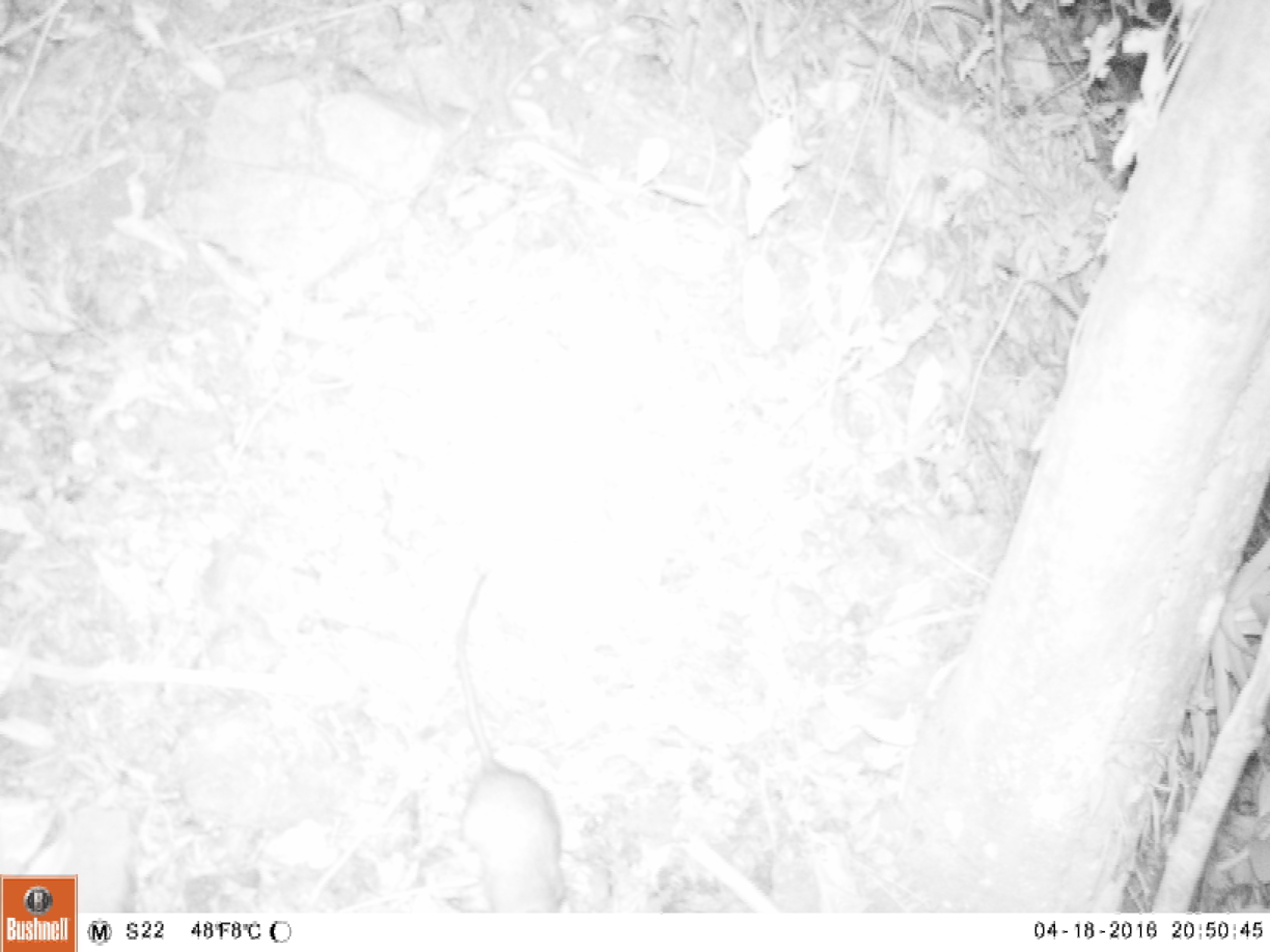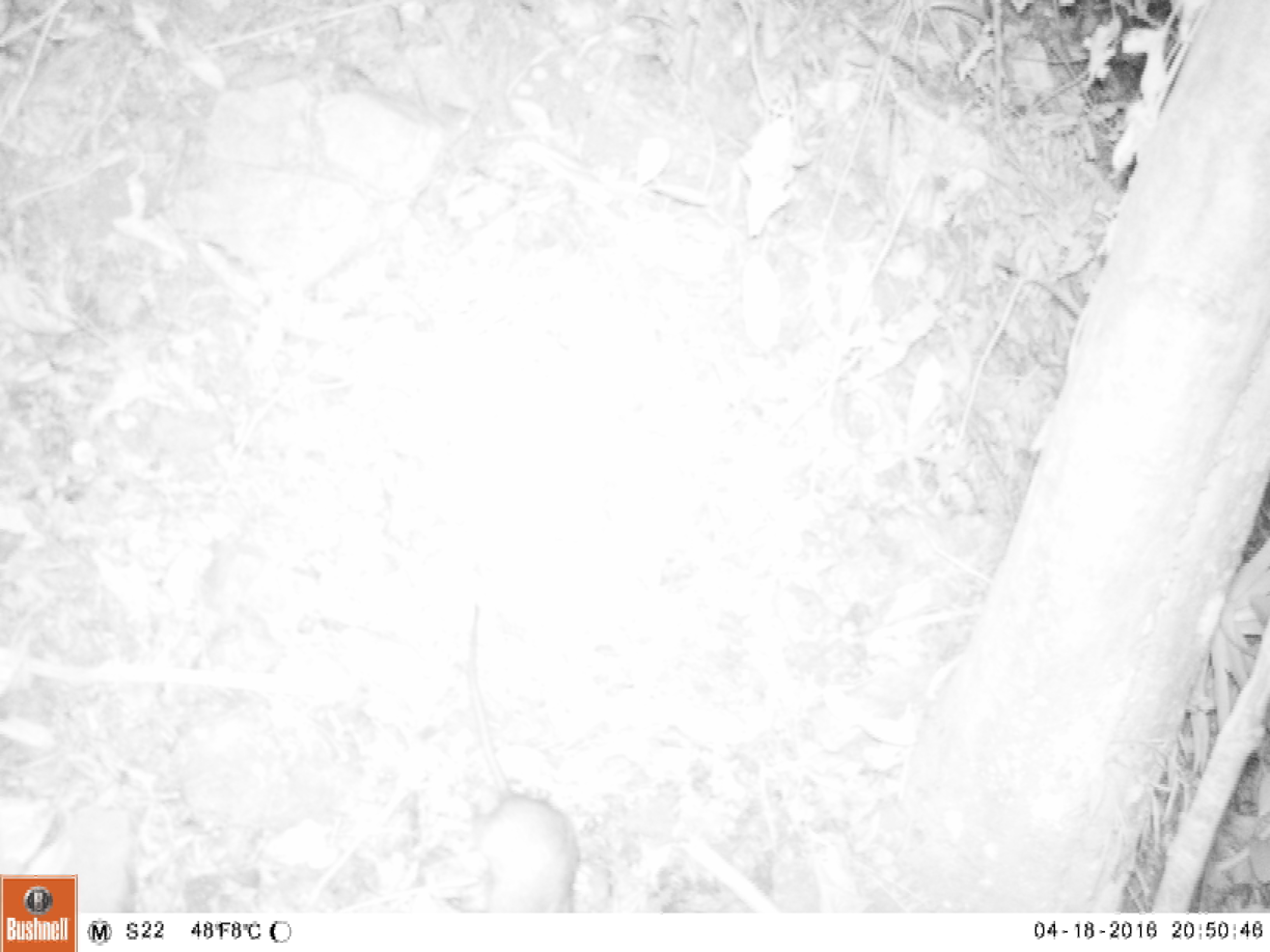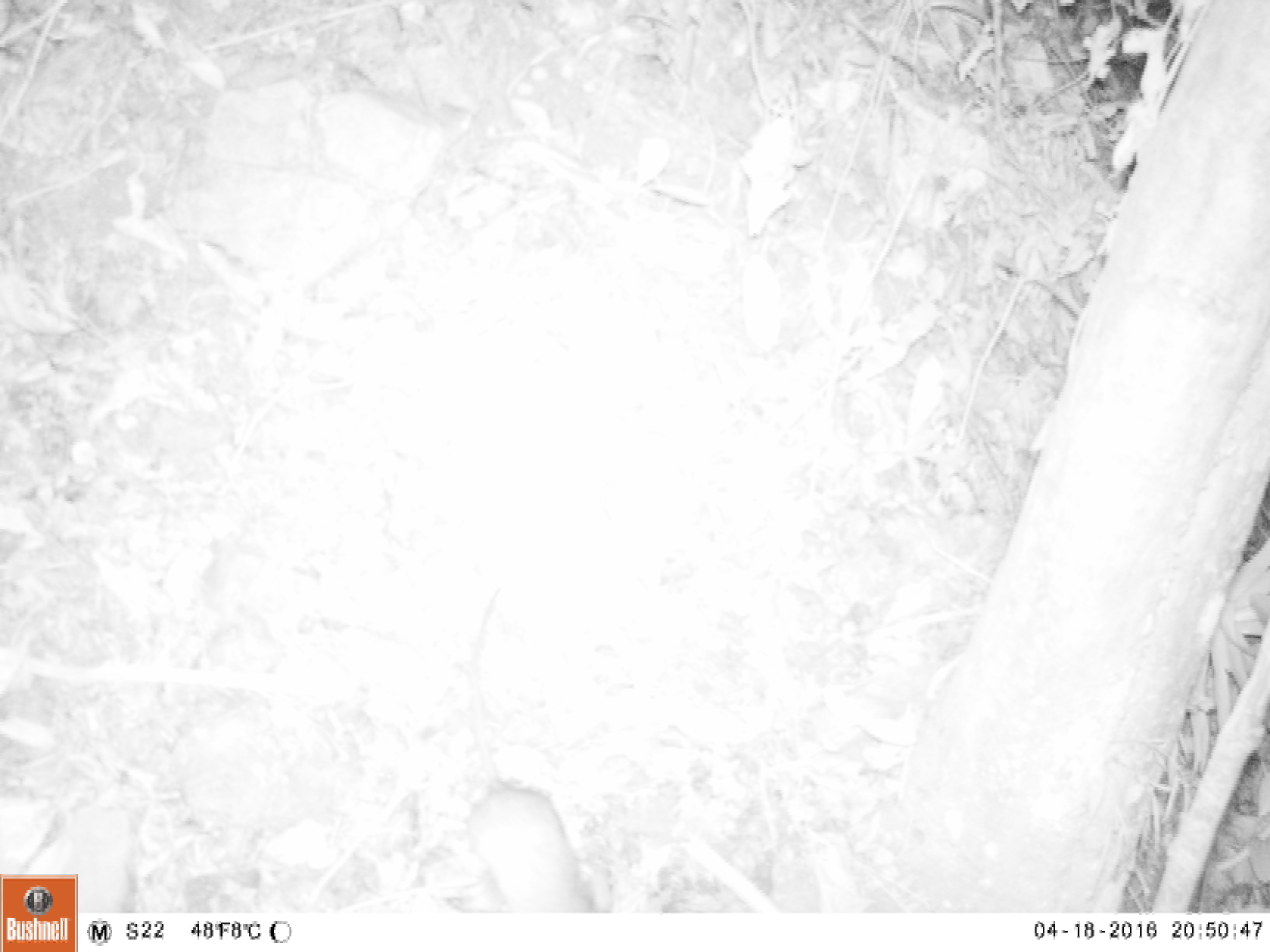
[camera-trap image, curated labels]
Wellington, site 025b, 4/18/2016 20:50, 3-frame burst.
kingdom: Animalia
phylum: Chordata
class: Mammalia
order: Rodentia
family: Muridae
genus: Rattus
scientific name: Rattus rattus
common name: ship rat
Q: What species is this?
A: Ship rat (Rattus rattus).